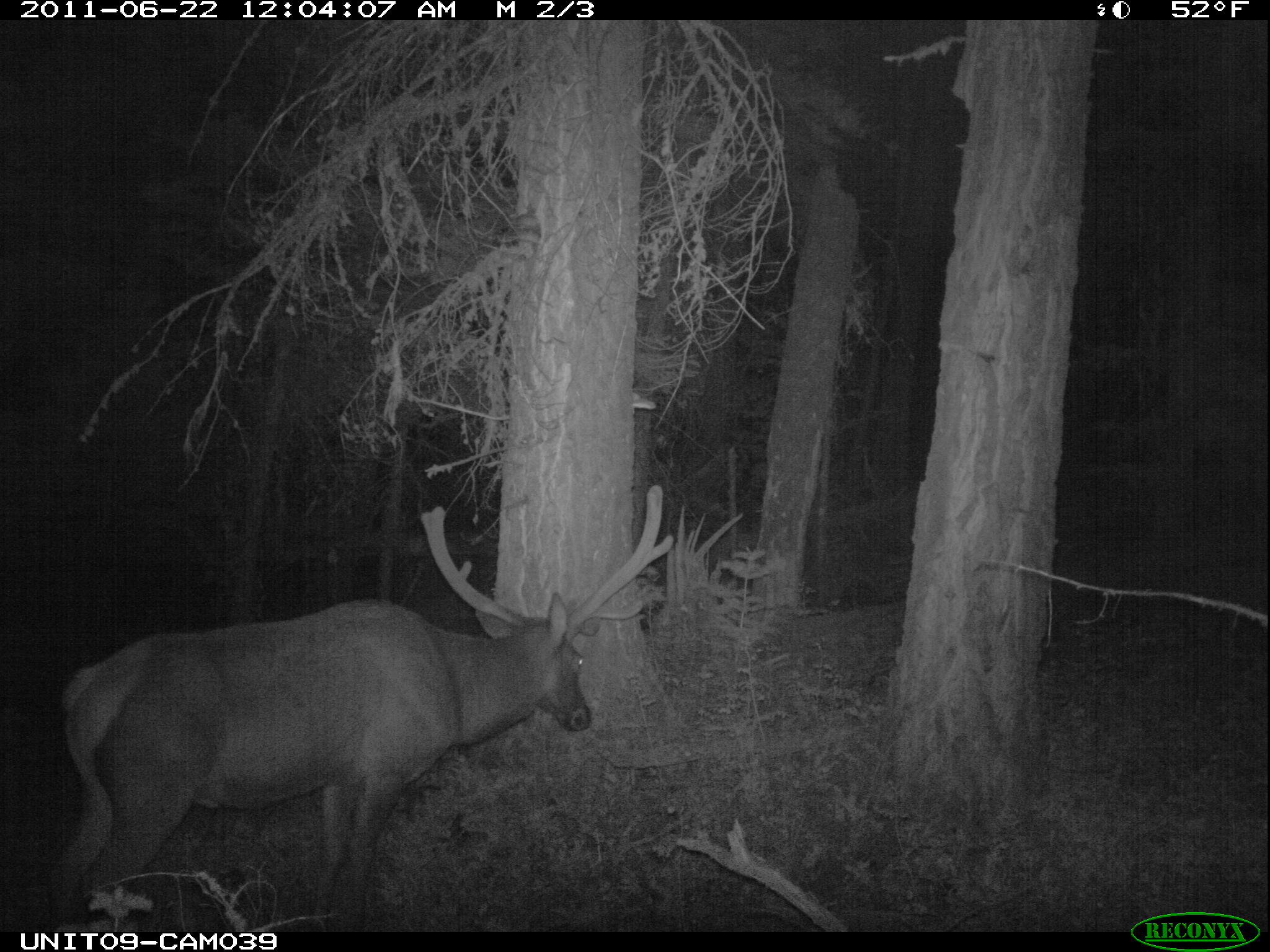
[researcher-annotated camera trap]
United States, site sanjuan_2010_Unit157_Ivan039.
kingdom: Animalia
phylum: Chordata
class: Mammalia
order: Artiodactyla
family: Cervidae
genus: Cervus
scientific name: Cervus elaphus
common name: red deer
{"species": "Cervus elaphus (red deer)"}